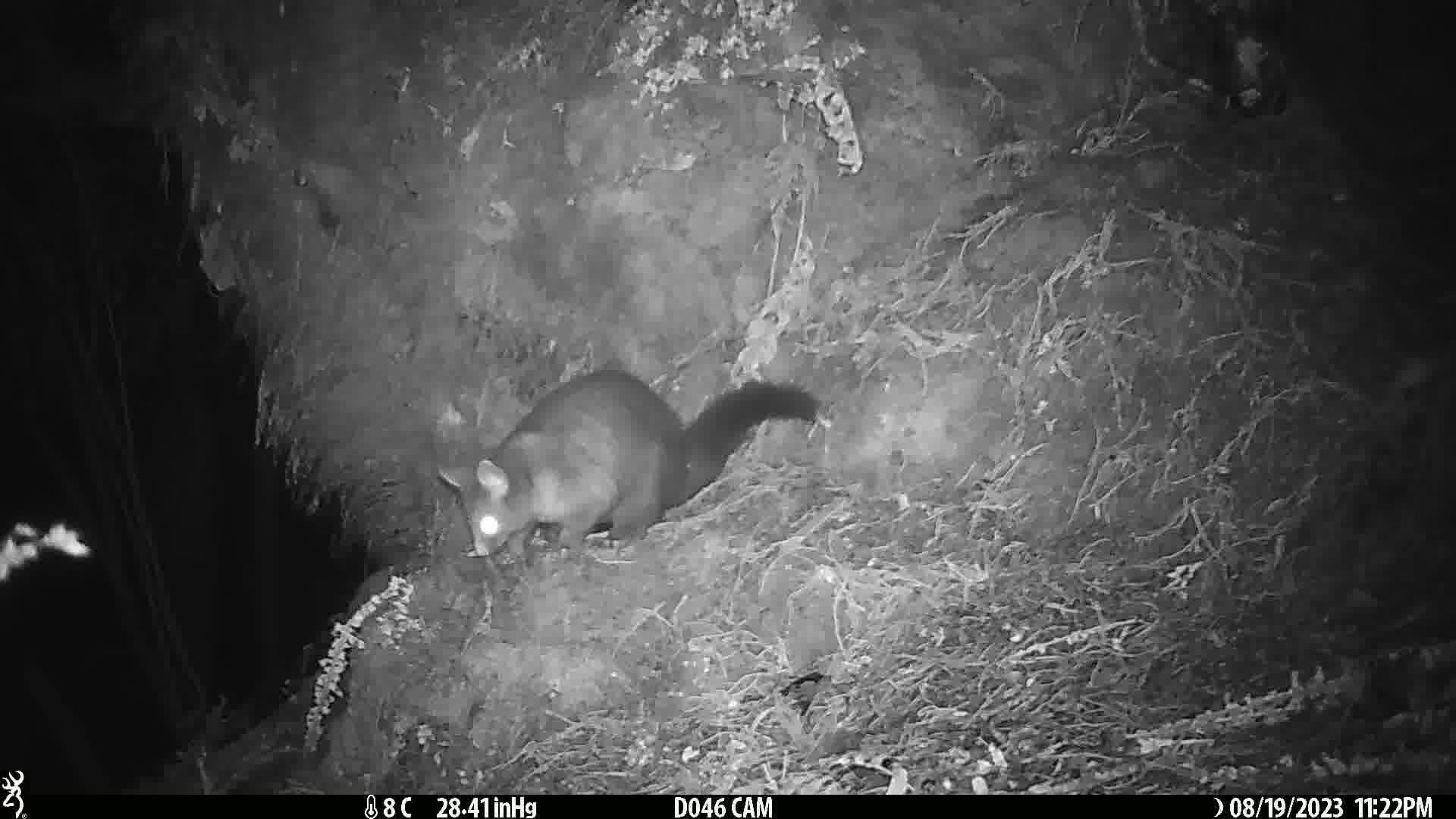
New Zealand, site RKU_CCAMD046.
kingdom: Animalia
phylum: Chordata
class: Mammalia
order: Diprotodontia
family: Phalangeridae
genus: Trichosurus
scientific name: Trichosurus vulpecula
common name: common brushtail possum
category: possum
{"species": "possum (common brushtail possum) (Trichosurus vulpecula)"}